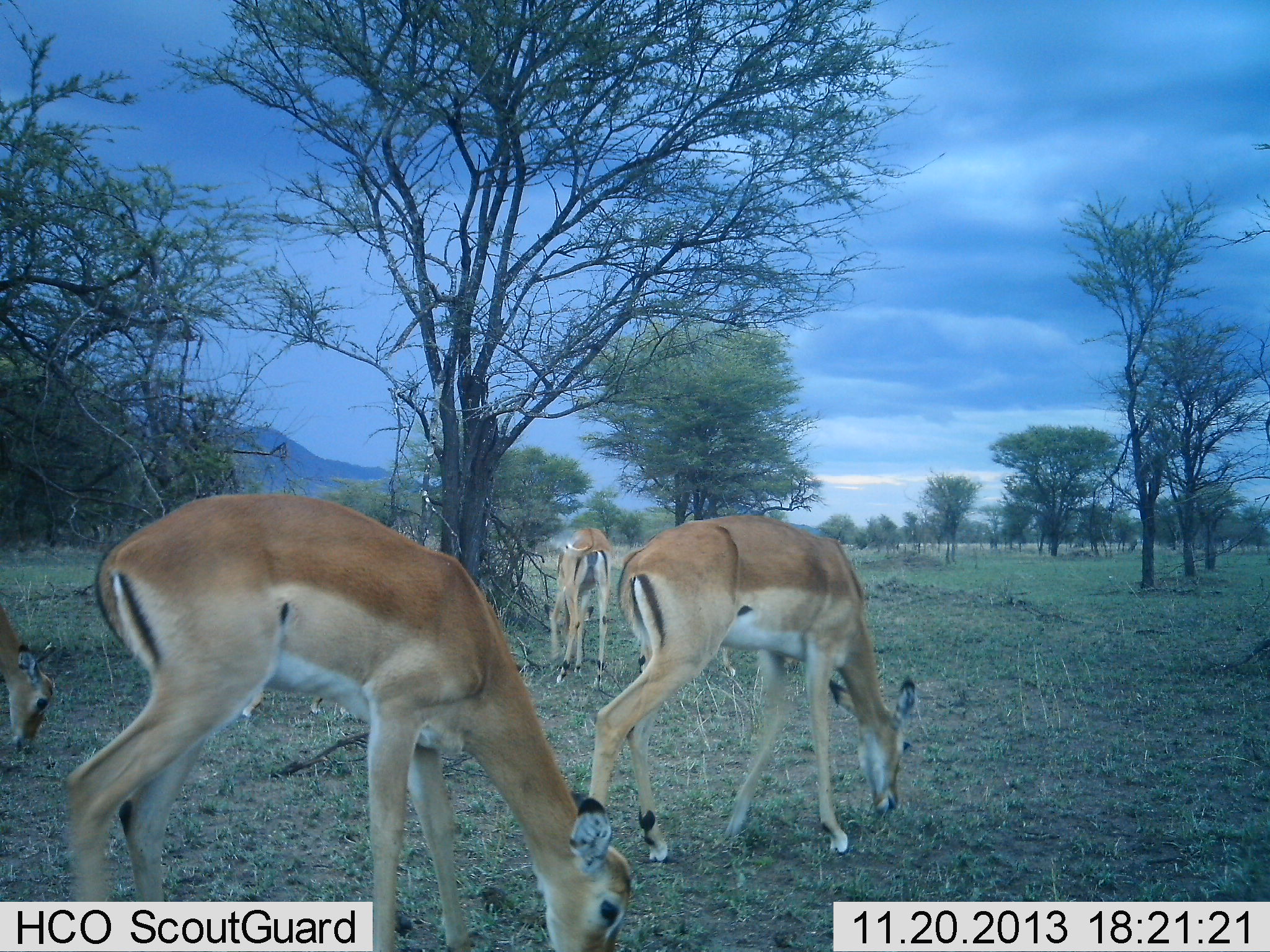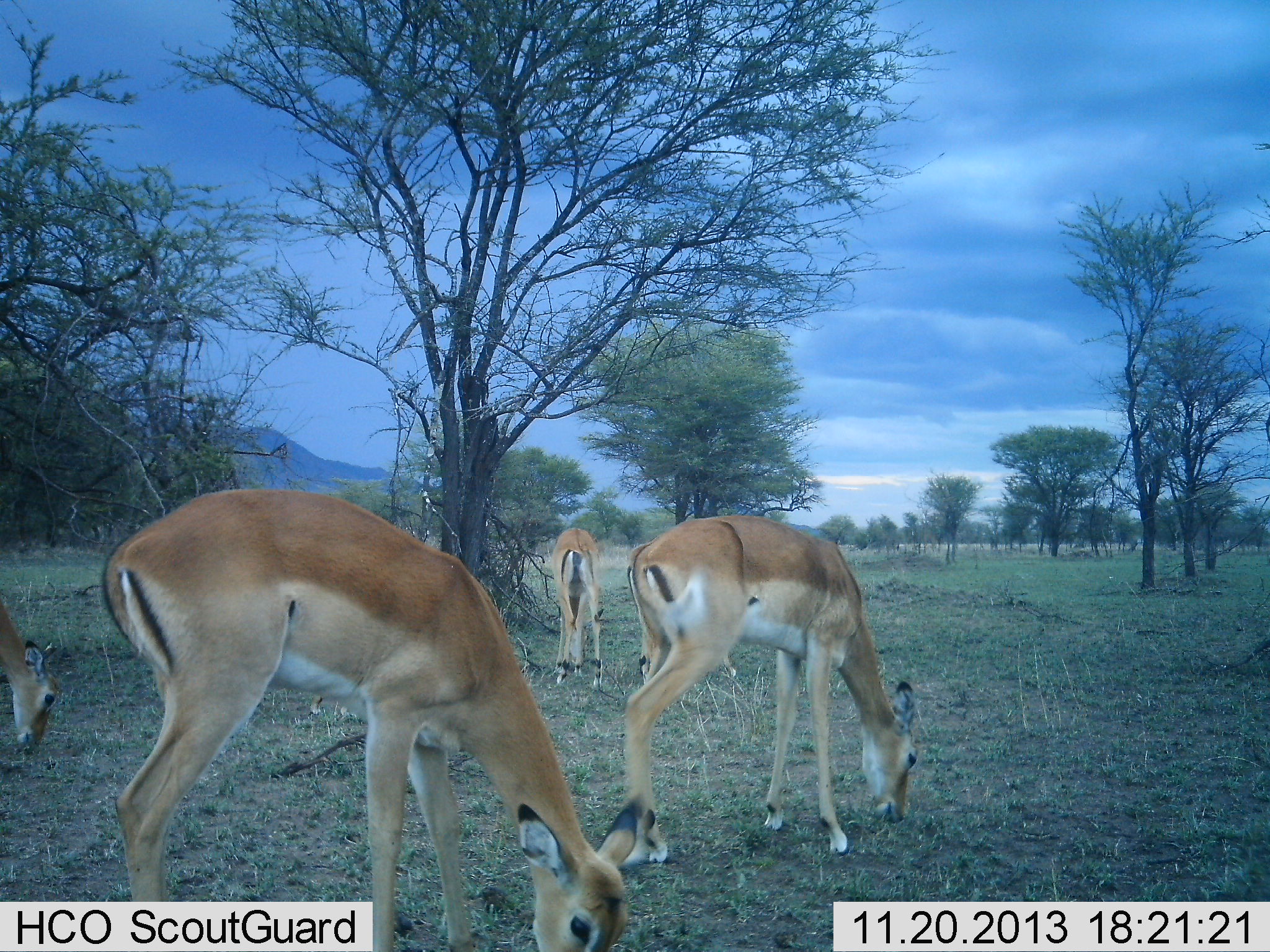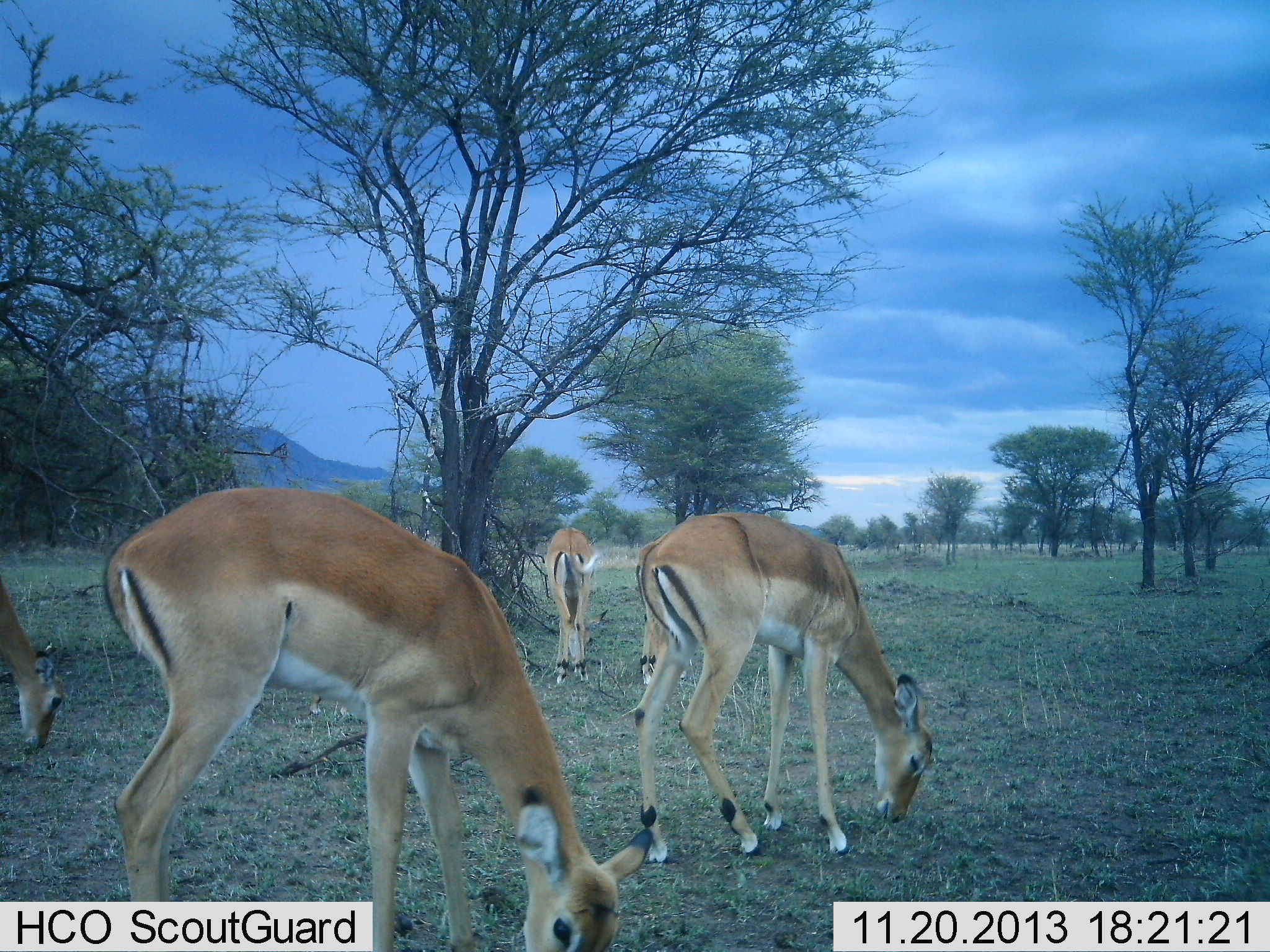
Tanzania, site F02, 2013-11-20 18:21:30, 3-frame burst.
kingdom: Animalia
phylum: Chordata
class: Mammalia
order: Artiodactyla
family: Bovidae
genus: Aepyceros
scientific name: Aepyceros melampus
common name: impala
Impala (Aepyceros melampus), count 4. Behavior (volunteer vote fractions): standing 10%, resting 0%, moving 10%, interacting 0%. Young present (vote fraction): 0%. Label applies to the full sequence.